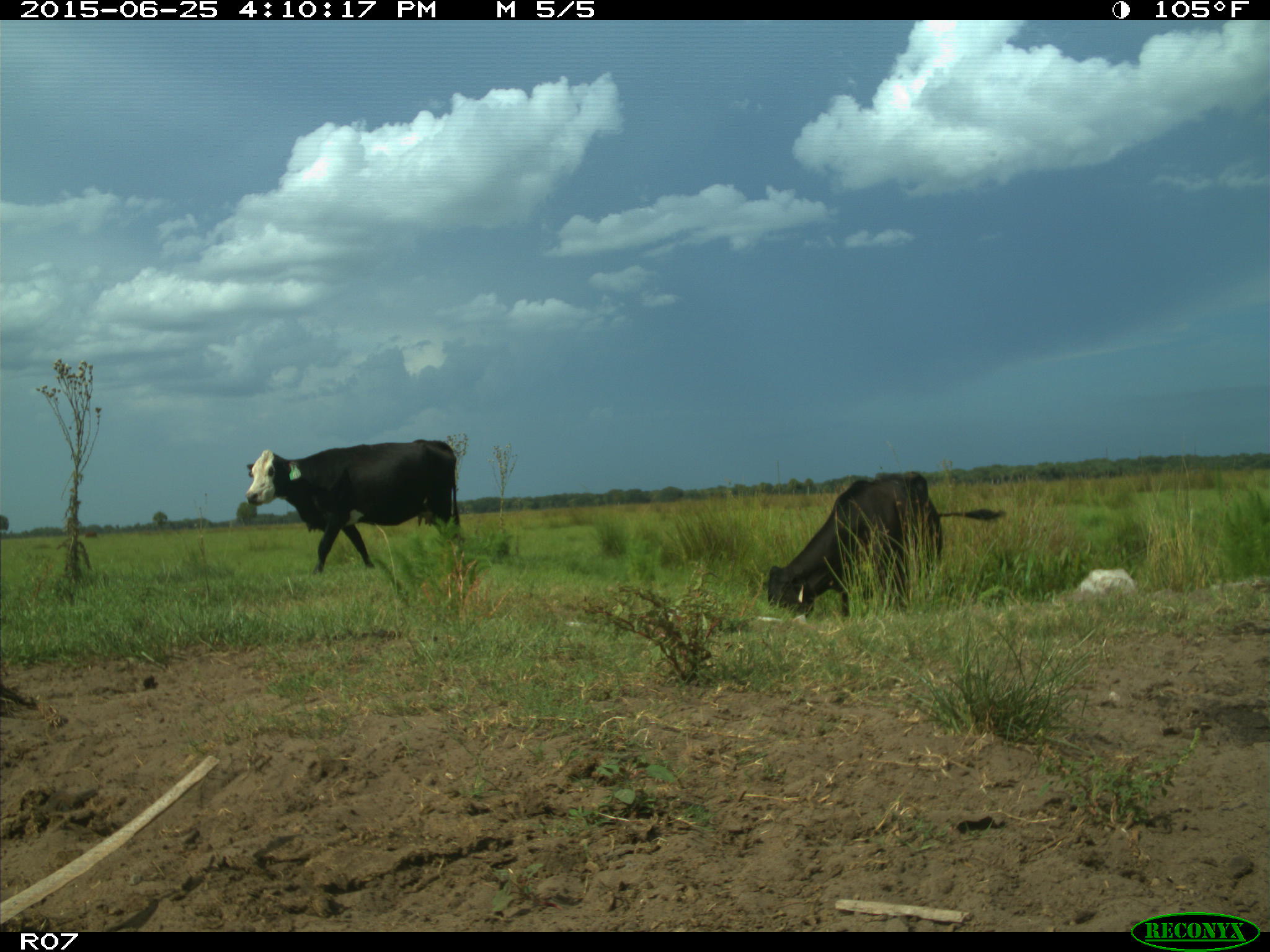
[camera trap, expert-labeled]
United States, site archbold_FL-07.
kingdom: Animalia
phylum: Chordata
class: Mammalia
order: Artiodactyla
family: Bovidae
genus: Bos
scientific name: Bos taurus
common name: domestic cow